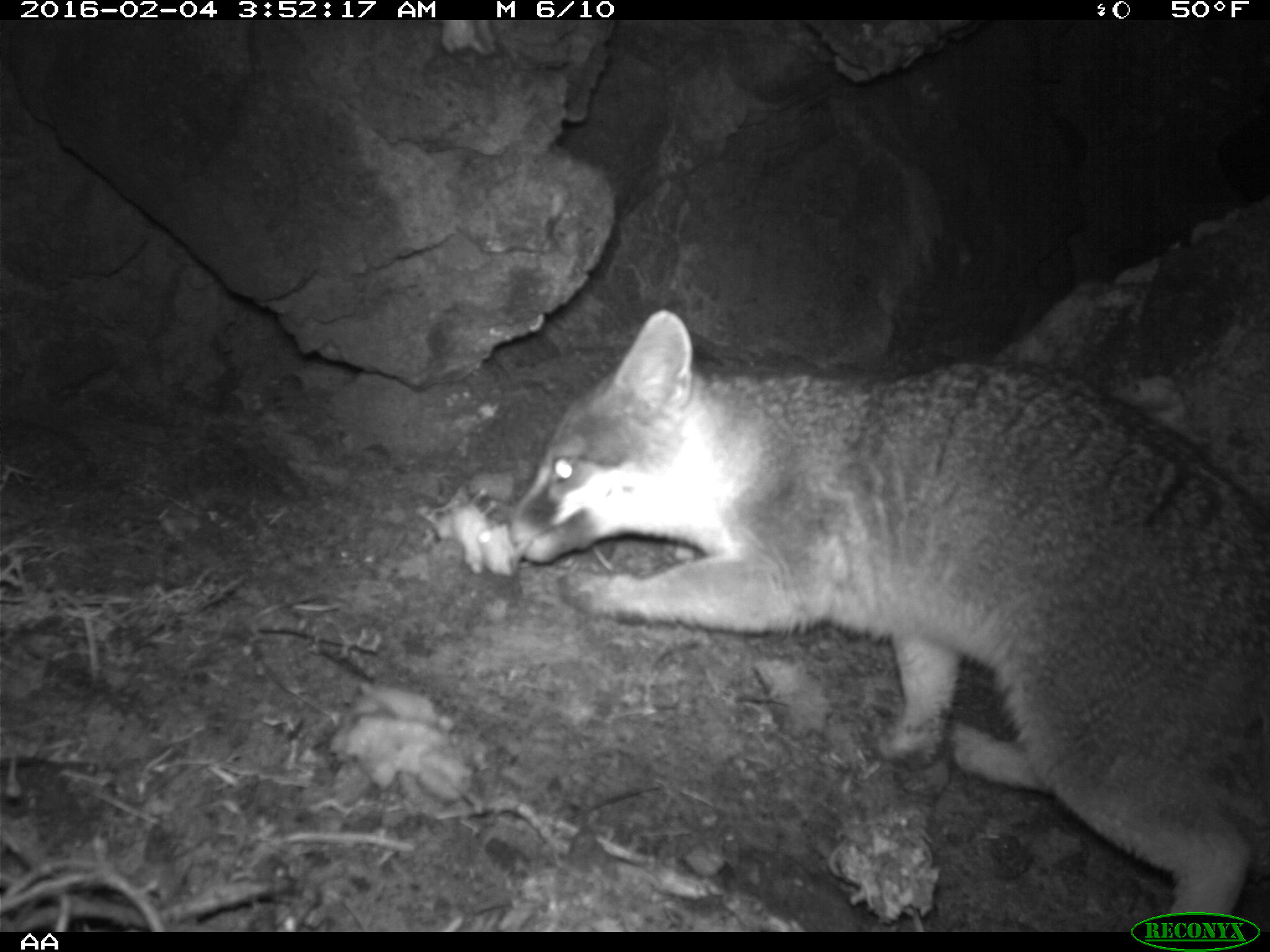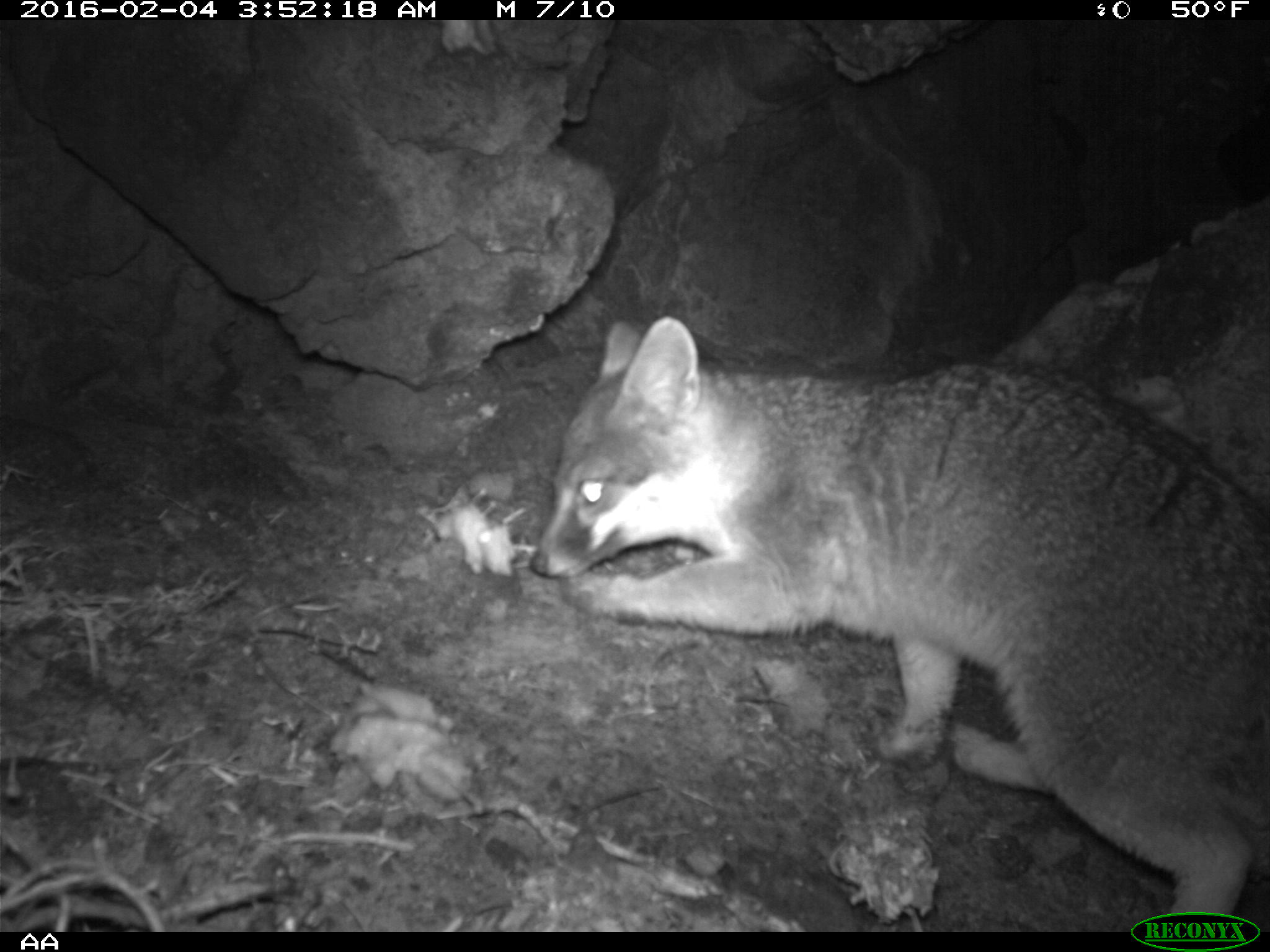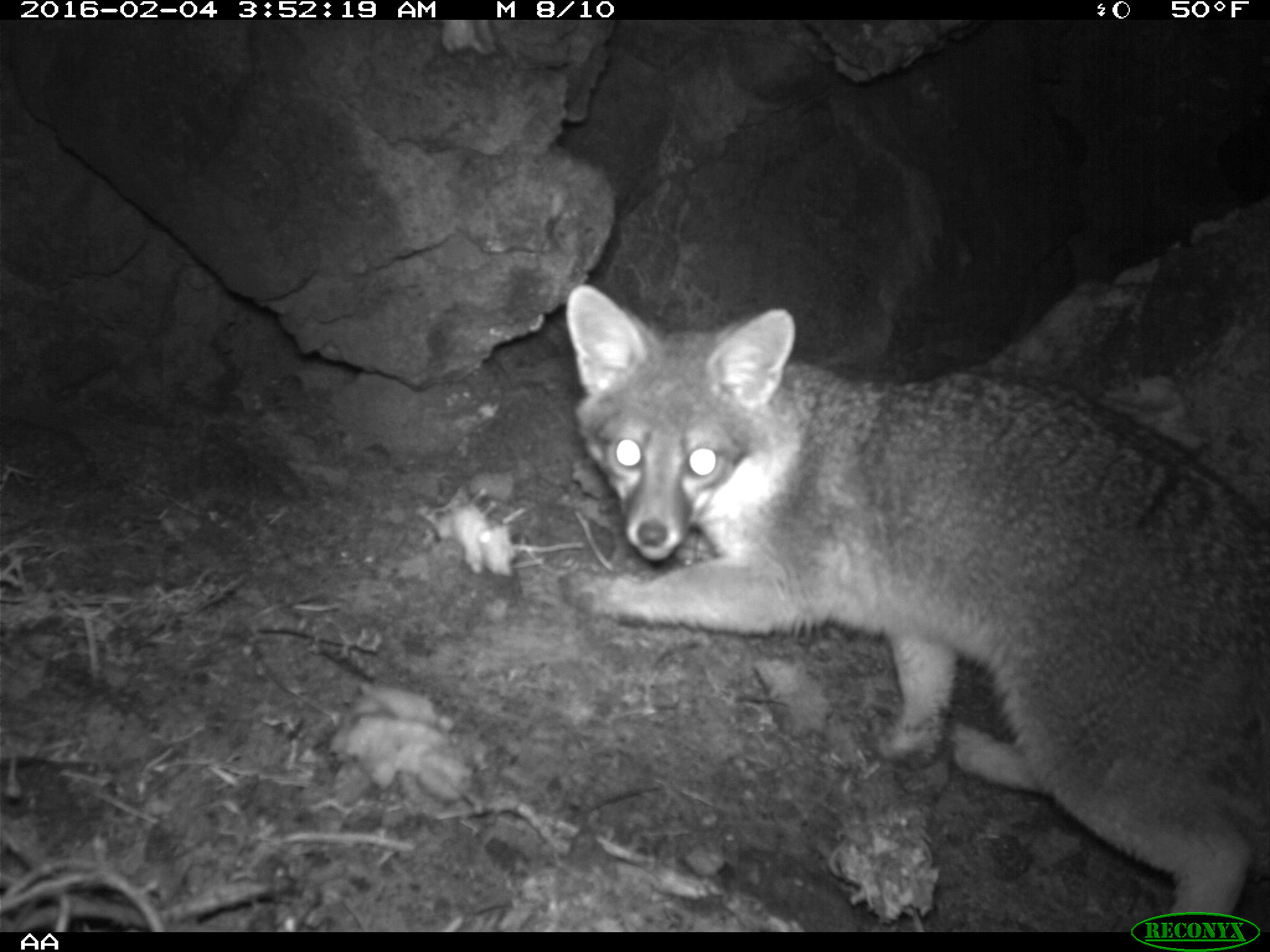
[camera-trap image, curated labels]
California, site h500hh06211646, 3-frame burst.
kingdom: Animalia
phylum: Chordata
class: Mammalia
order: Carnivora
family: Canidae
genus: Urocyon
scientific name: Urocyon littoralis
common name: island fox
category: fox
Fox (island fox) (Urocyon littoralis).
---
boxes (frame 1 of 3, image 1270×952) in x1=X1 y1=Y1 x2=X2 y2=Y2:
fox: x1=506 y1=306 x2=1269 y2=929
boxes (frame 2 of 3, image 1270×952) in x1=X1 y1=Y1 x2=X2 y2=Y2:
fox: x1=528 y1=312 x2=1269 y2=932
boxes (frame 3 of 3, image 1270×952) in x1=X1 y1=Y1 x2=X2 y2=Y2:
fox: x1=565 y1=284 x2=1269 y2=932